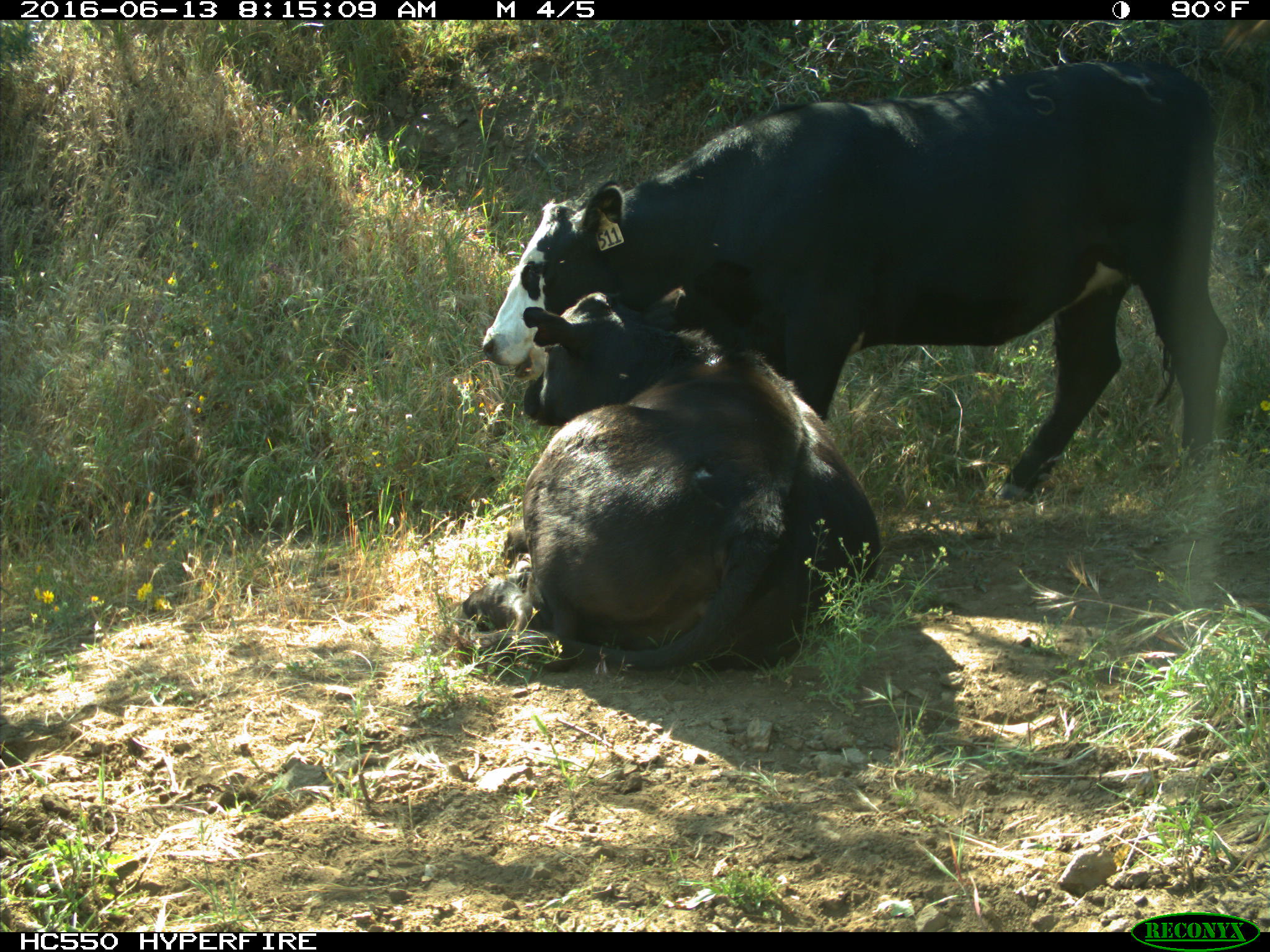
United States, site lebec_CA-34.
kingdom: Animalia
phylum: Chordata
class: Mammalia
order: Artiodactyla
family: Bovidae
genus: Bos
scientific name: Bos taurus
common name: domestic cow